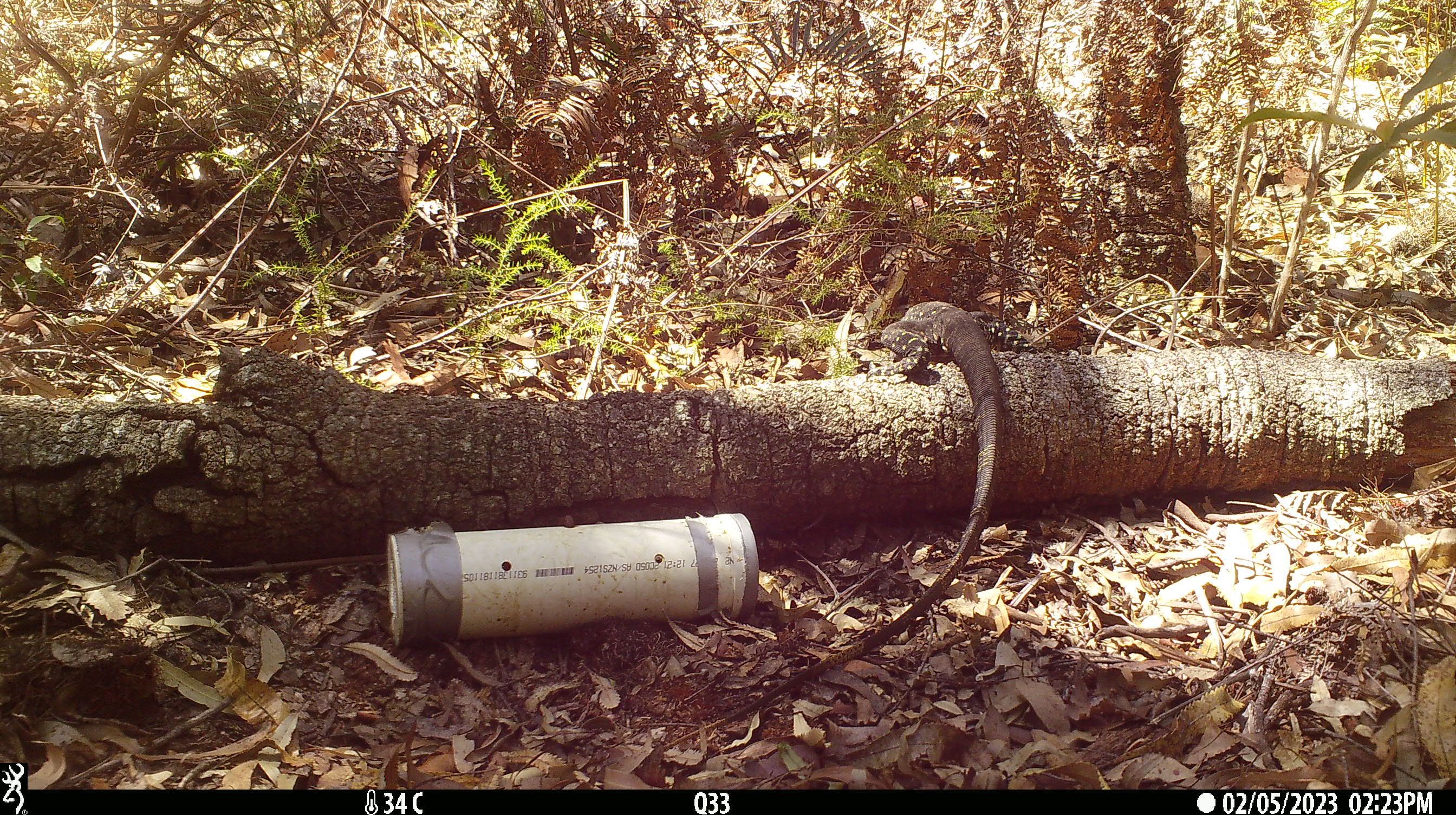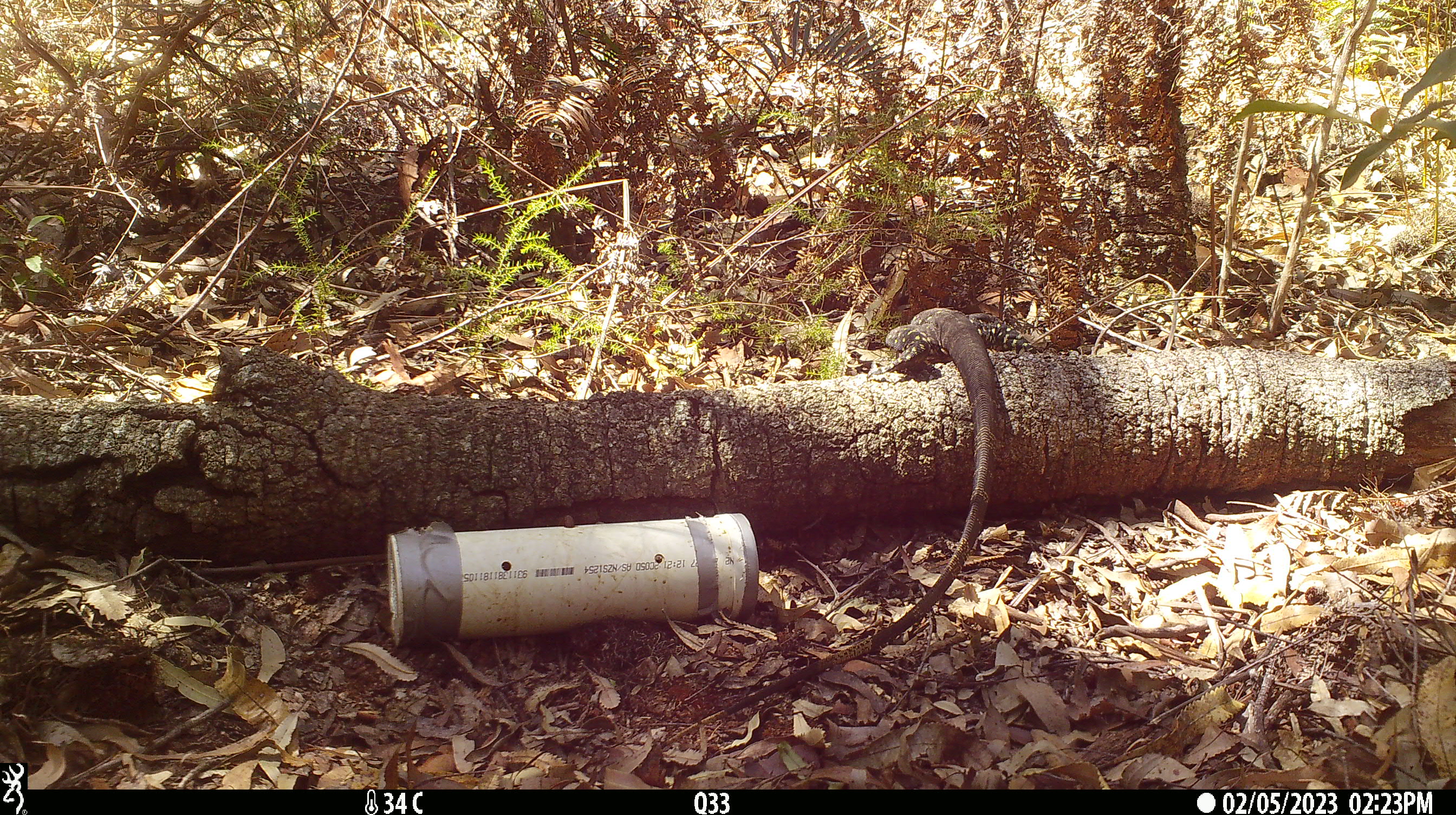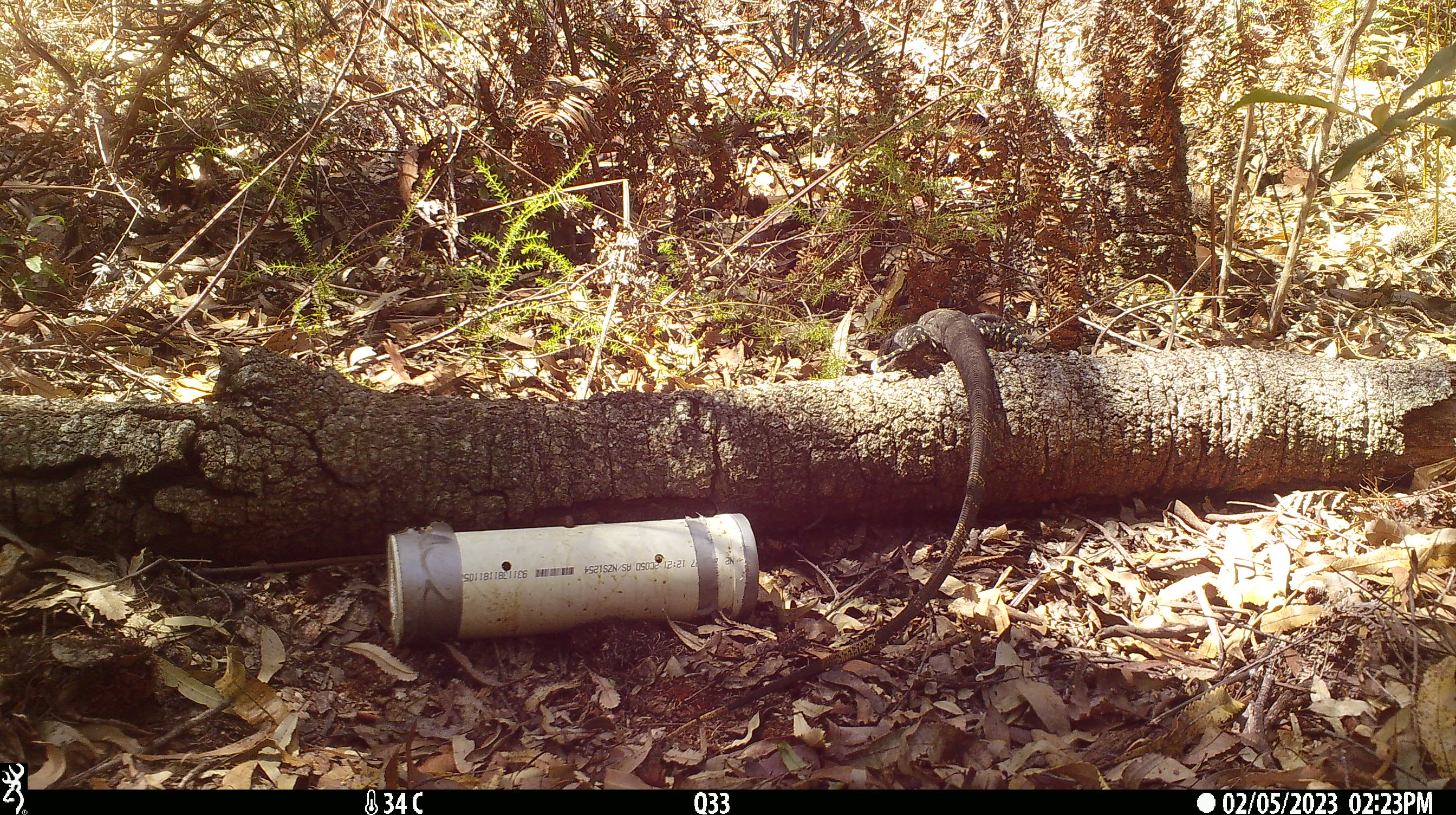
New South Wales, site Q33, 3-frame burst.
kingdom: Animalia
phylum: Chordata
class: Reptilia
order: Squamata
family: Varanidae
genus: Varanus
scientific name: Varanus varius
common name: lace monitor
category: goanna